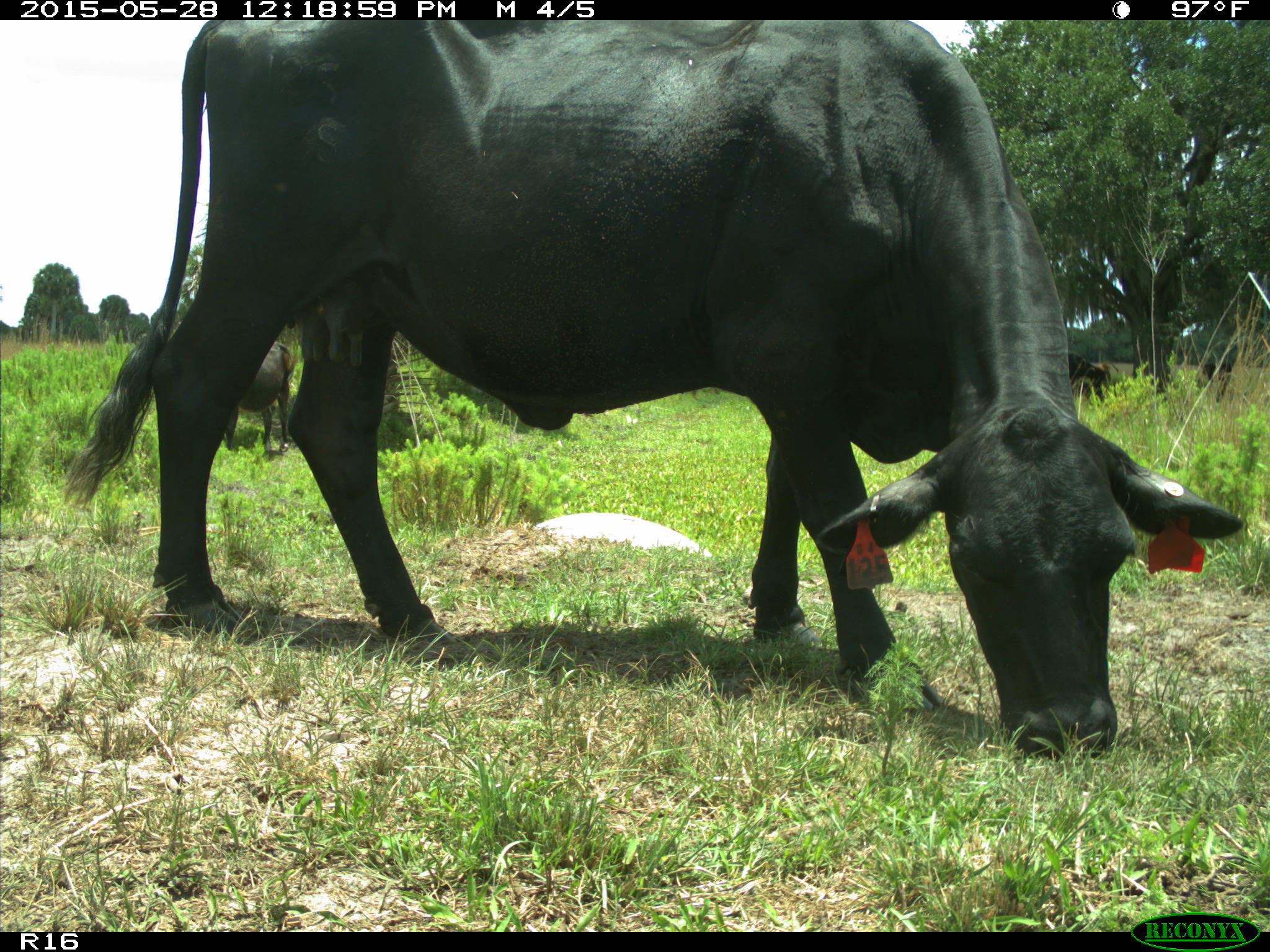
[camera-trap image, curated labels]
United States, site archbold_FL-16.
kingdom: Animalia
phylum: Chordata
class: Mammalia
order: Artiodactyla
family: Bovidae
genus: Bos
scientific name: Bos taurus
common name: domestic cow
Bos taurus (domestic cow).